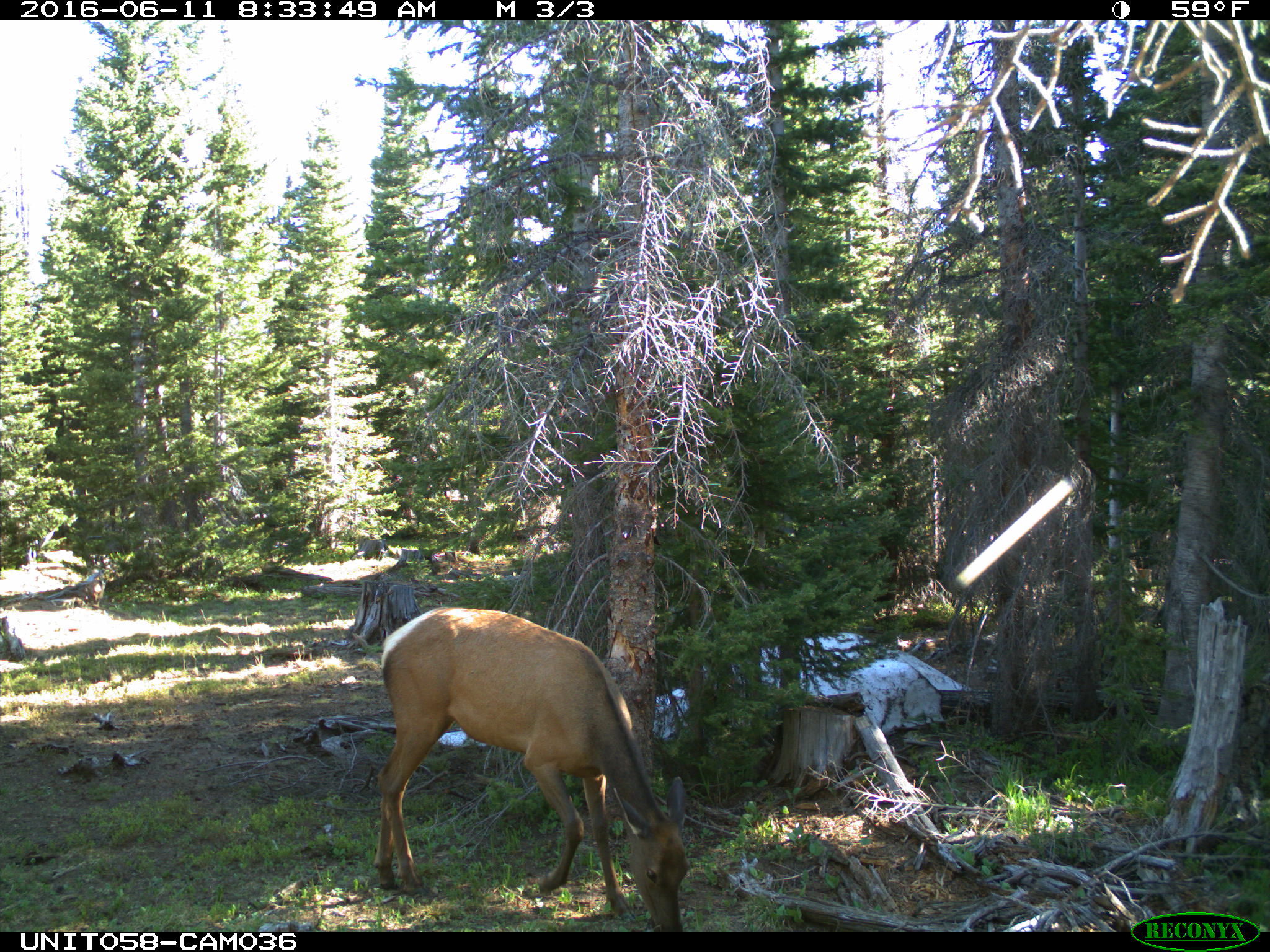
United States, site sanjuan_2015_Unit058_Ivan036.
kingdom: Animalia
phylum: Chordata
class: Mammalia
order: Artiodactyla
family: Cervidae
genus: Cervus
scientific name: Cervus elaphus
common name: red deer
Cervus elaphus (red deer).